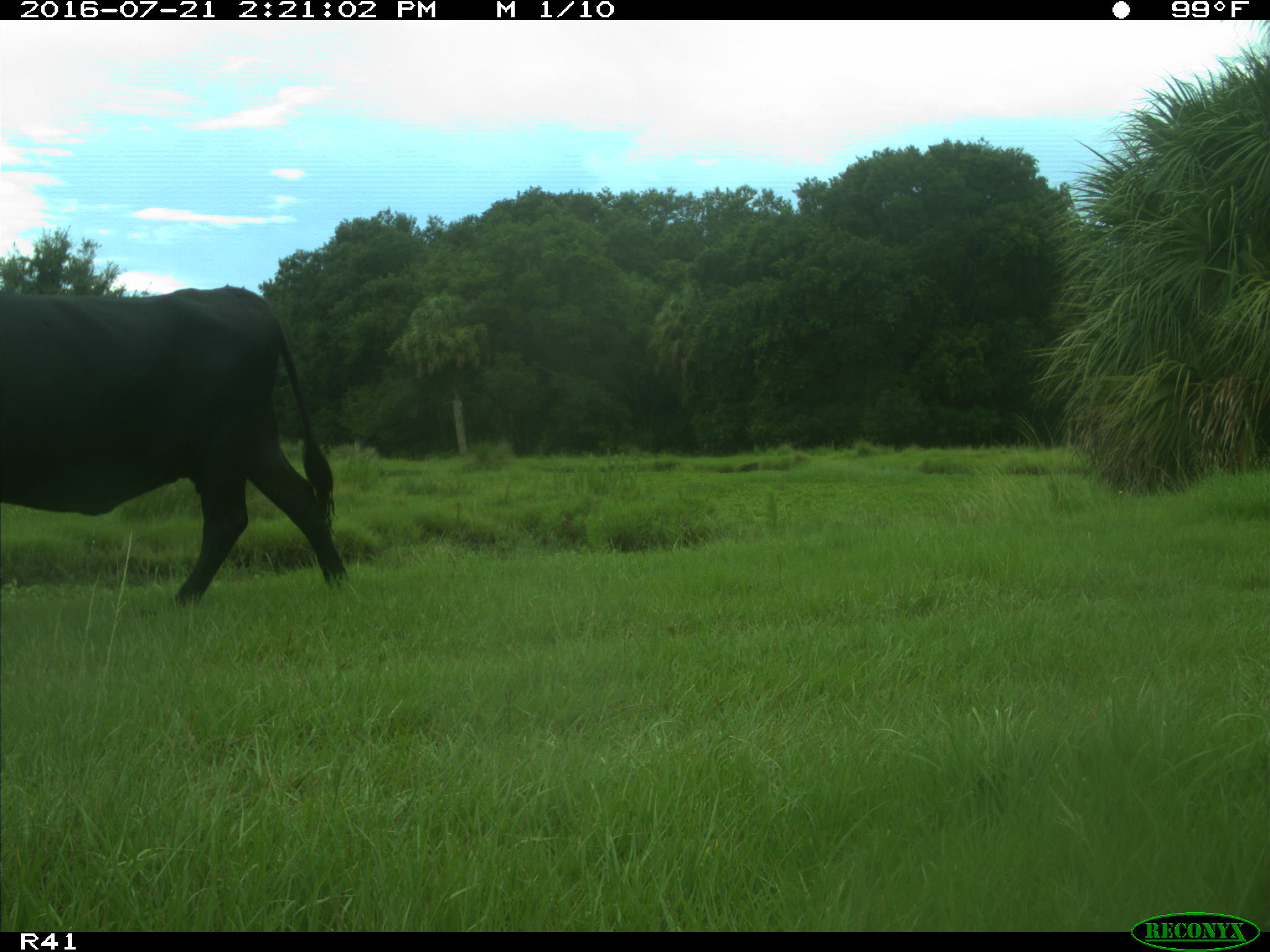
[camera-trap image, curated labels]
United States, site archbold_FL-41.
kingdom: Animalia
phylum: Chordata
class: Mammalia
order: Artiodactyla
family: Bovidae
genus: Bos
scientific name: Bos taurus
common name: domestic cow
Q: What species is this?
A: Bos taurus (domestic cow).